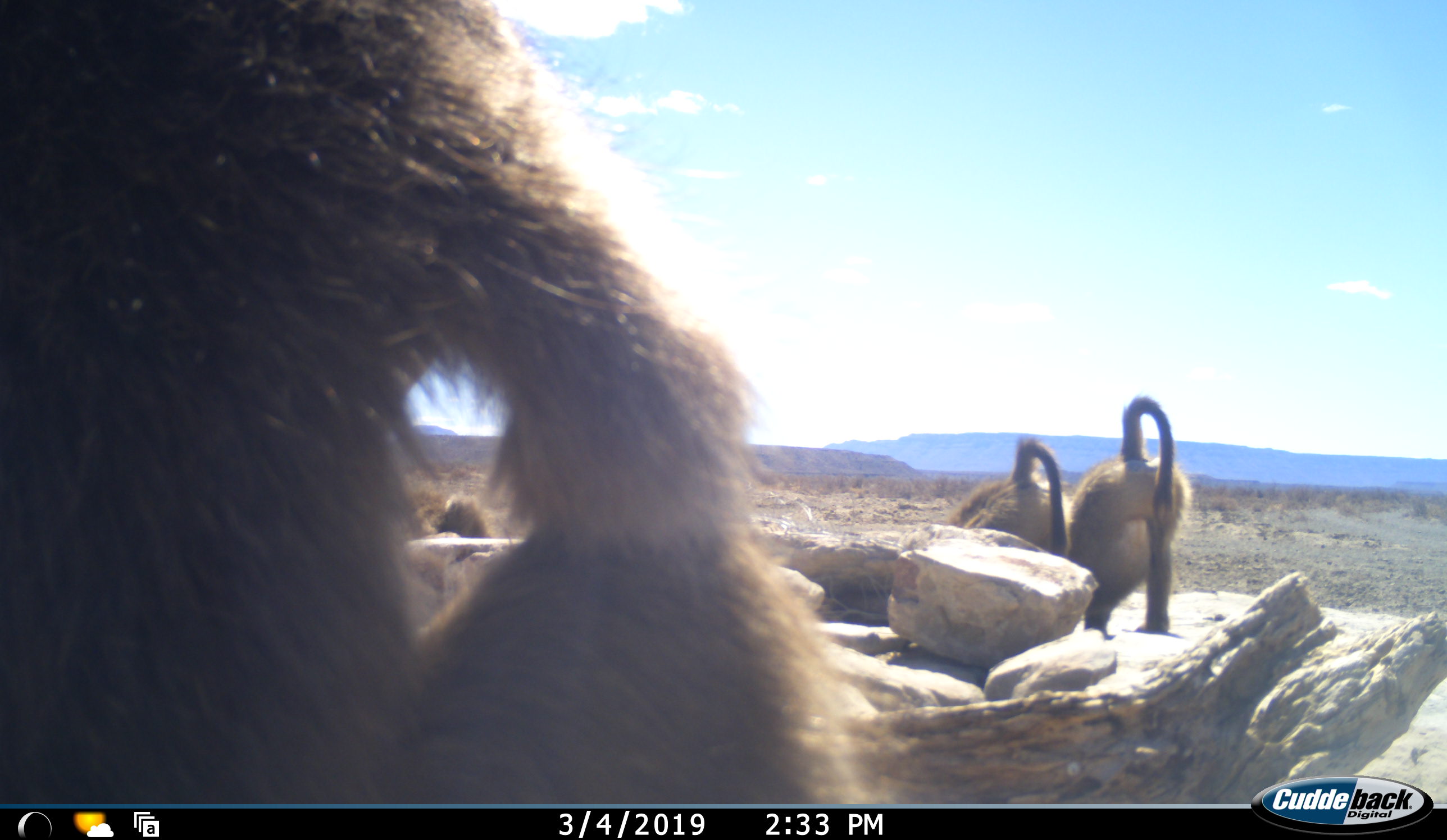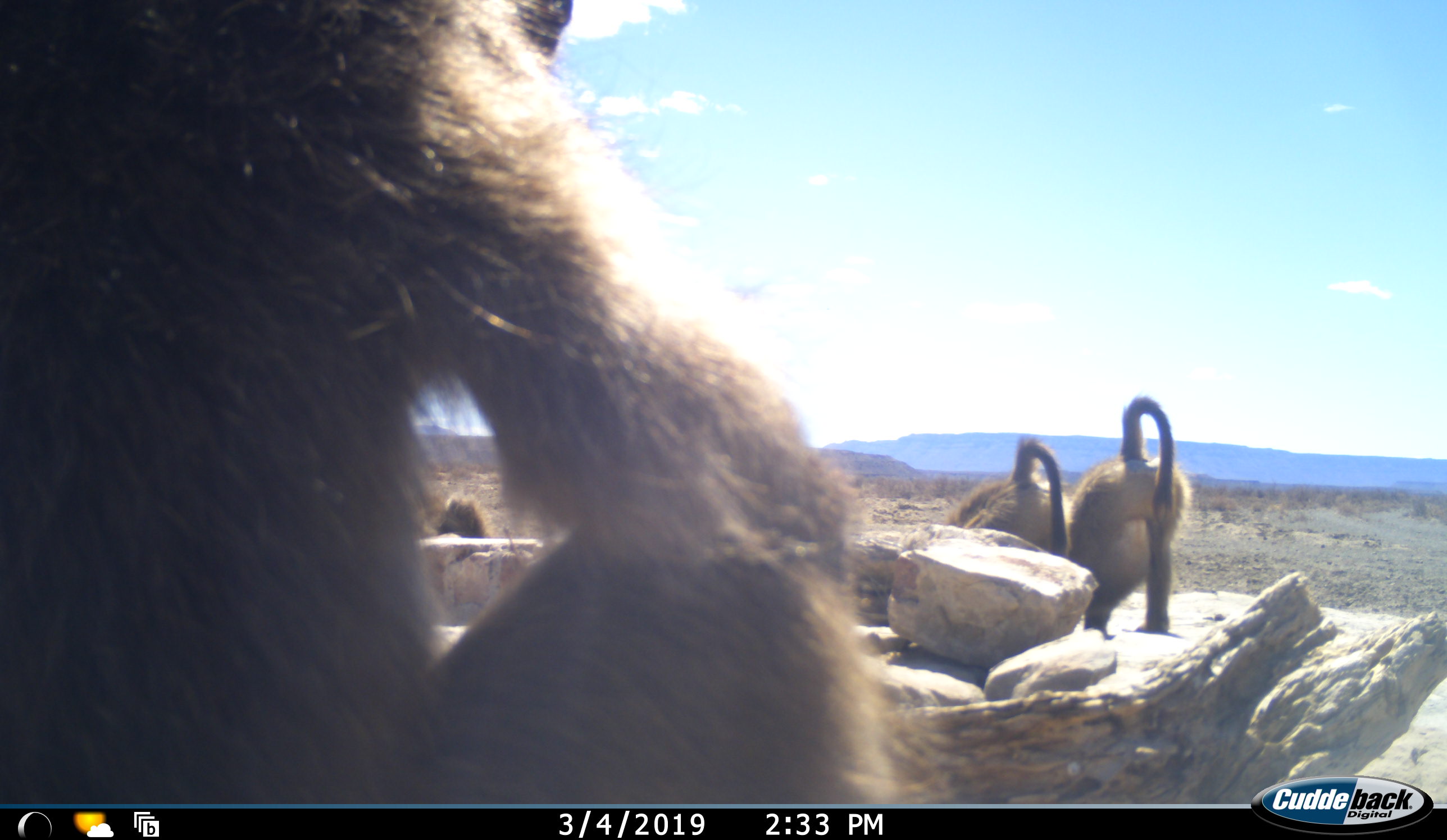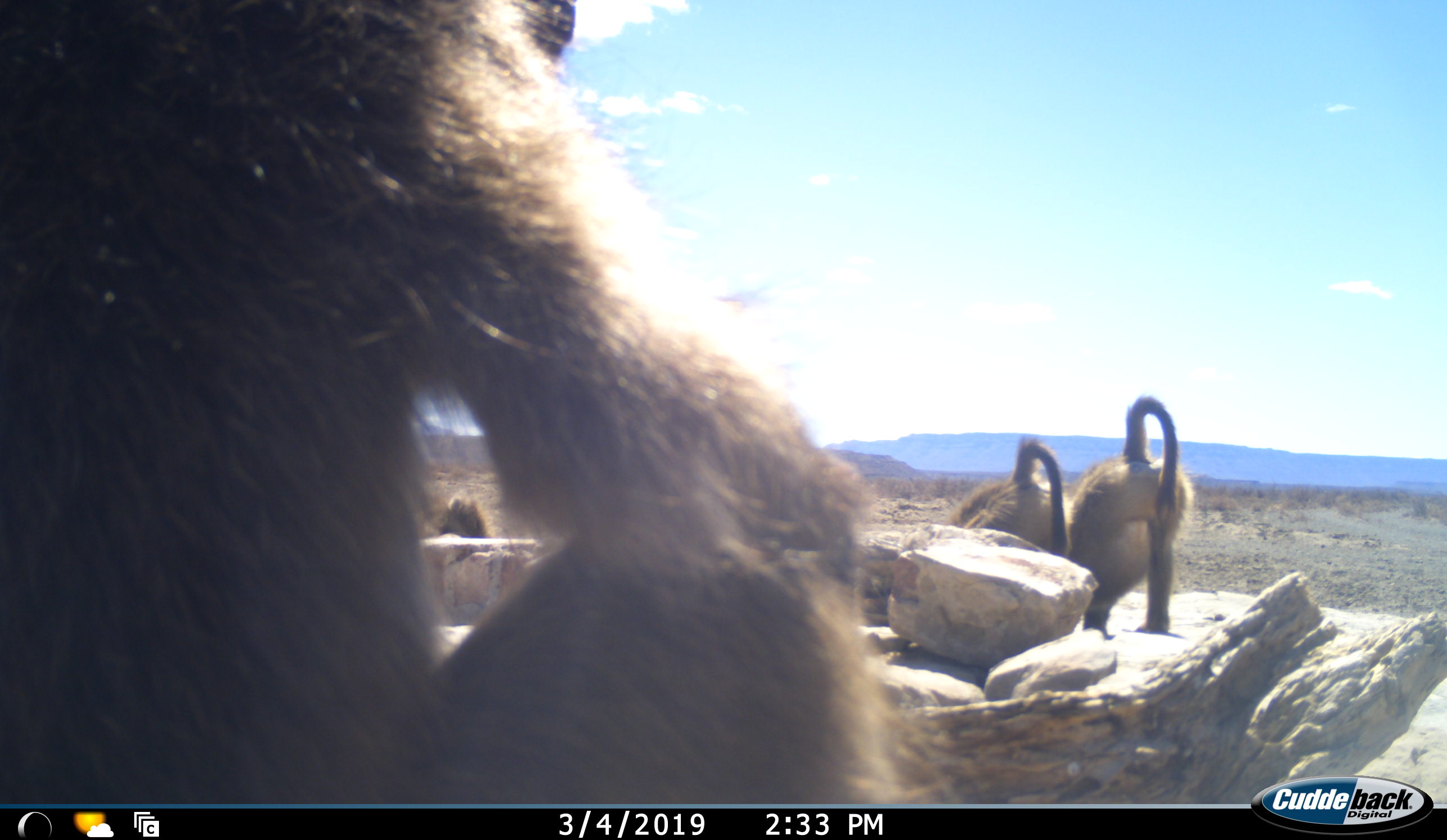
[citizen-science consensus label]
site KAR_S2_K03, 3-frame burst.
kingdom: Animalia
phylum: Chordata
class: Mammalia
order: Primates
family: Cercopithecidae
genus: Papio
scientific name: Papio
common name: baboon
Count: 4.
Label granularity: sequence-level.